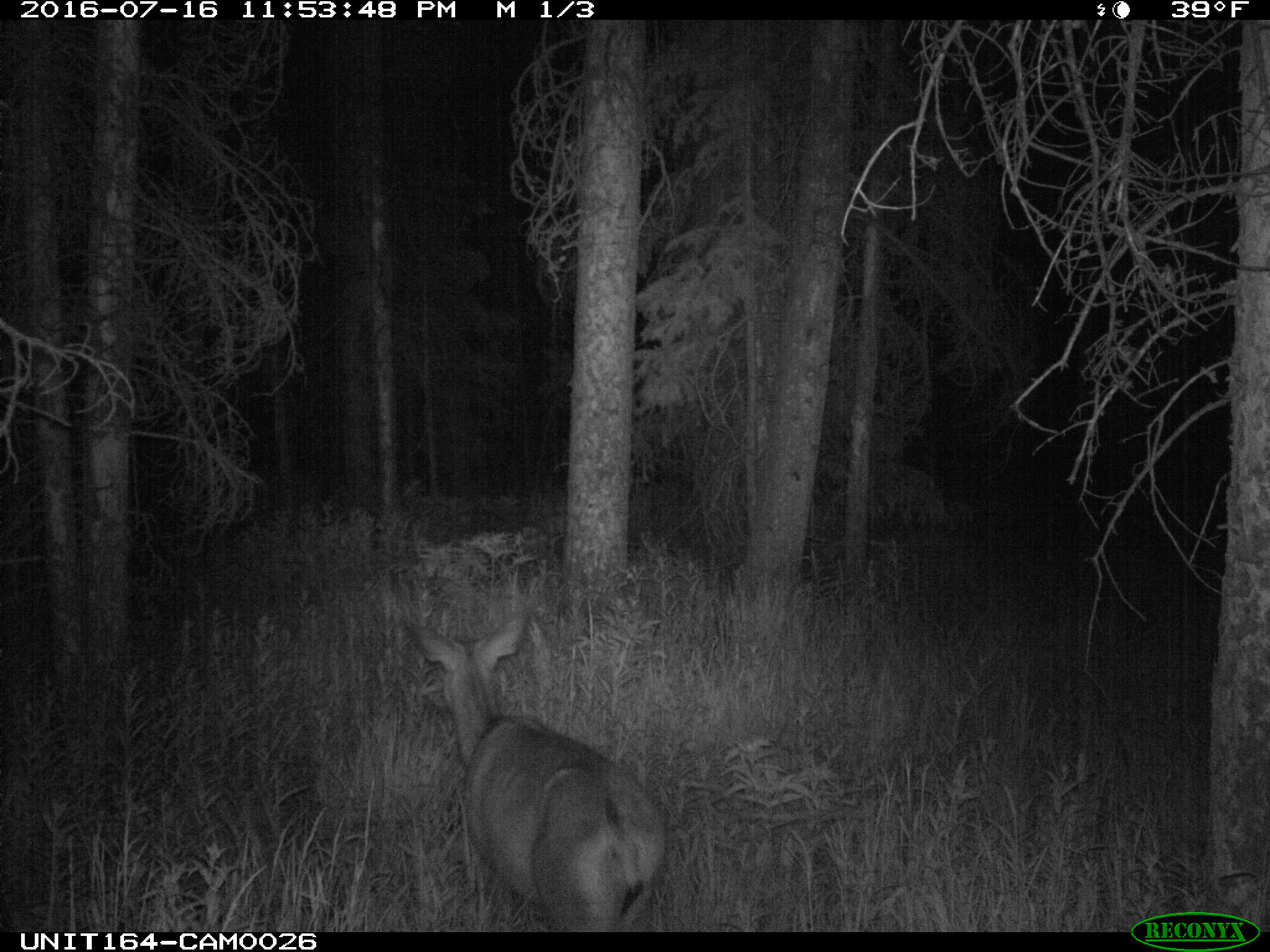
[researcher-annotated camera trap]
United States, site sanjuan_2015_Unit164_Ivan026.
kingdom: Animalia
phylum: Chordata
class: Mammalia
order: Artiodactyla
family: Cervidae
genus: Odocoileus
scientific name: Odocoileus hemionus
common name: mule deer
Odocoileus hemionus (mule deer).